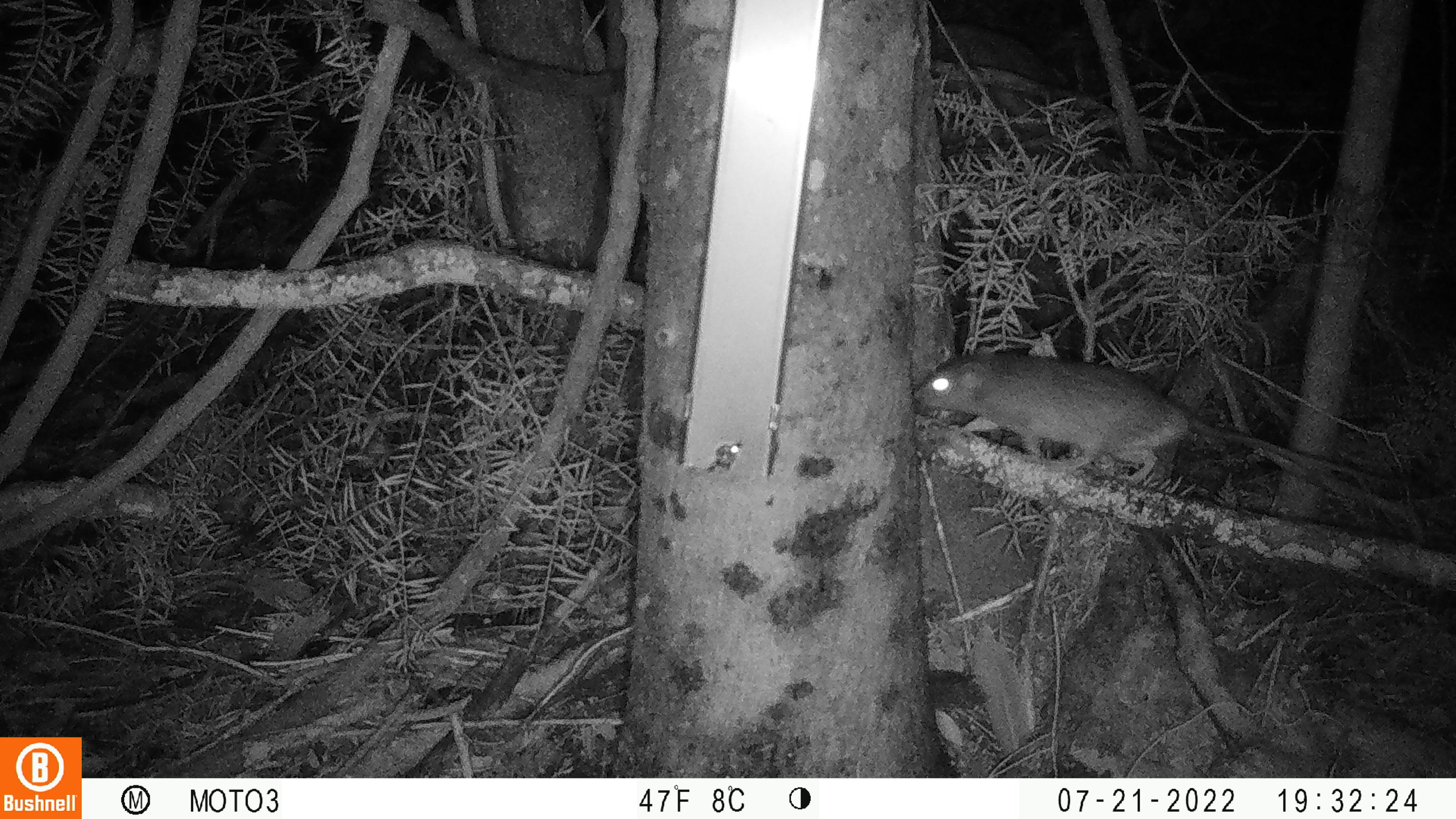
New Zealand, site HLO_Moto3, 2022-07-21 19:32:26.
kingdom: Animalia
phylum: Chordata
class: Mammalia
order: Rodentia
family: Muridae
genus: Rattus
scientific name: Rattus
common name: rat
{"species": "rat (Rattus)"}